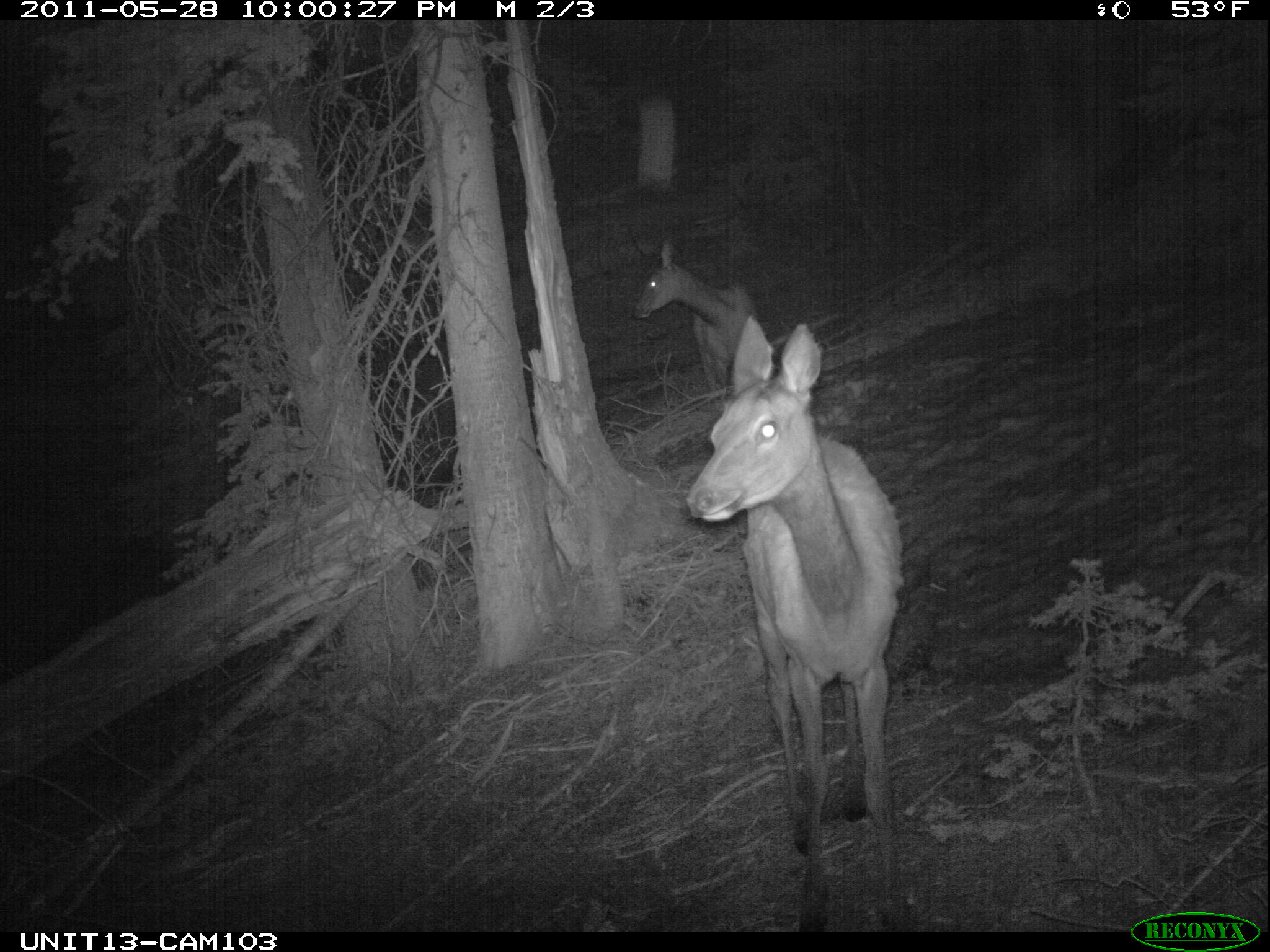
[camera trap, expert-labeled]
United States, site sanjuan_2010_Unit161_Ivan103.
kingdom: Animalia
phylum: Chordata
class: Mammalia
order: Artiodactyla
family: Cervidae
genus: Cervus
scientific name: Cervus elaphus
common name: red deer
Cervus elaphus (red deer).